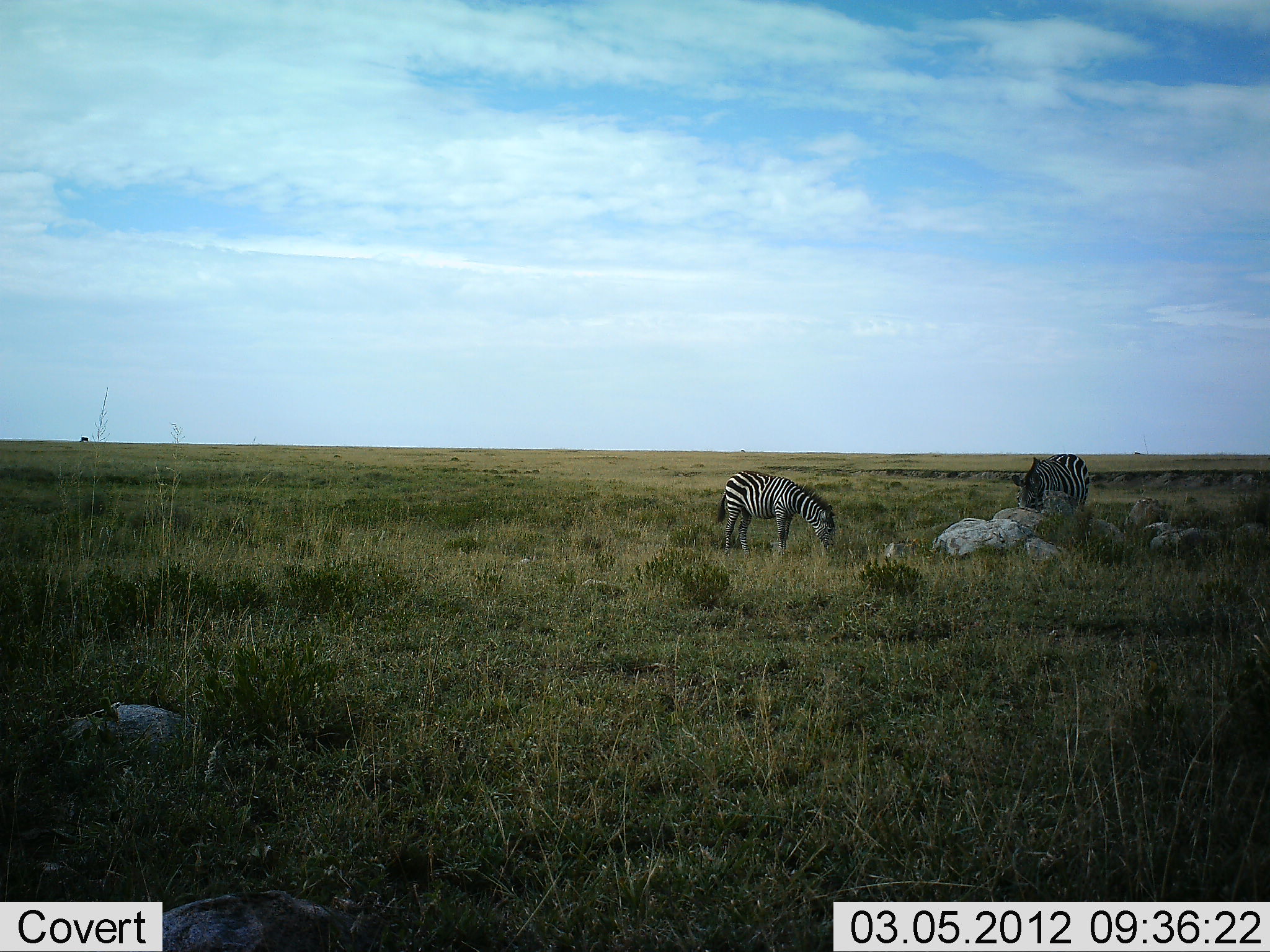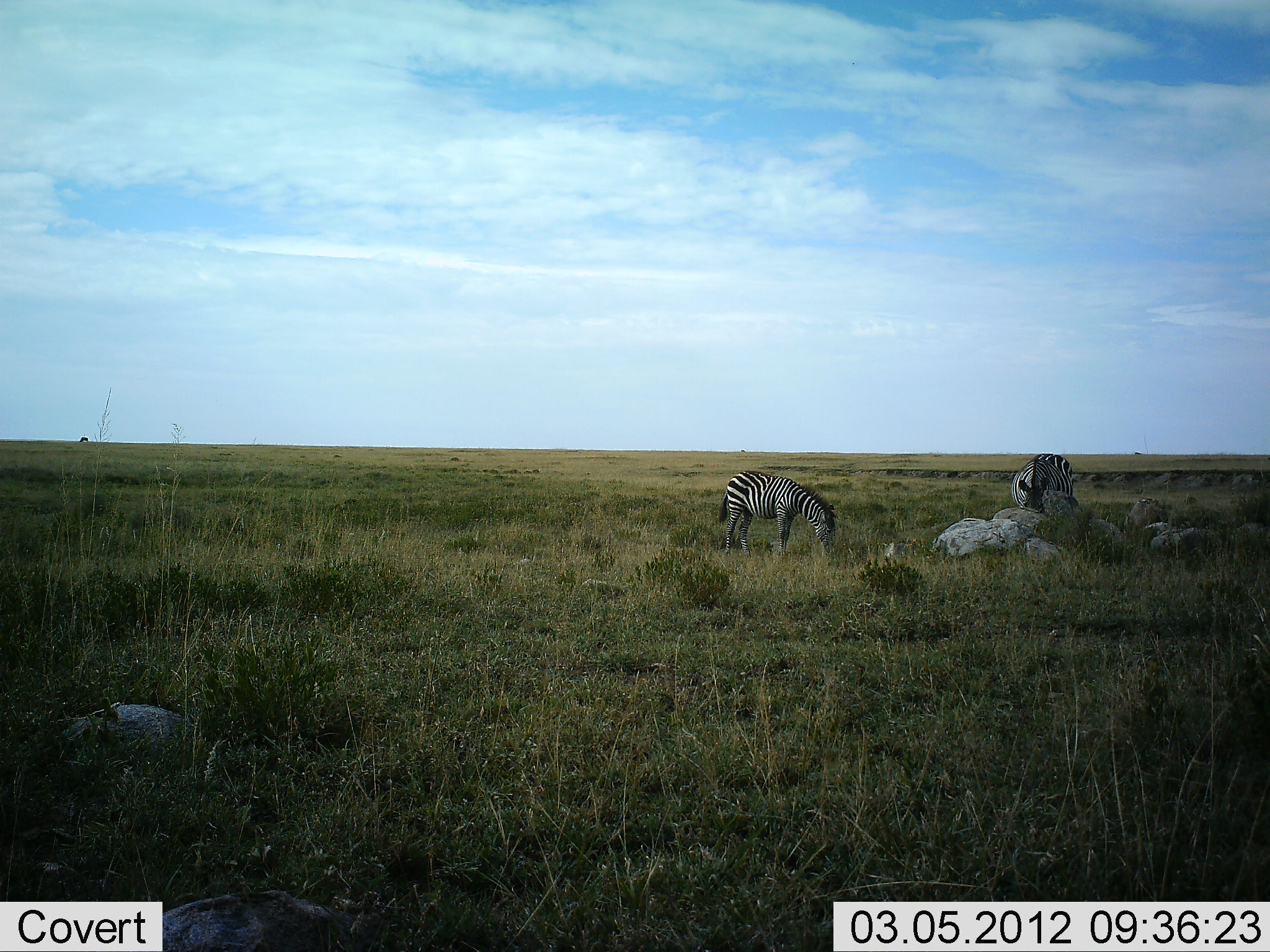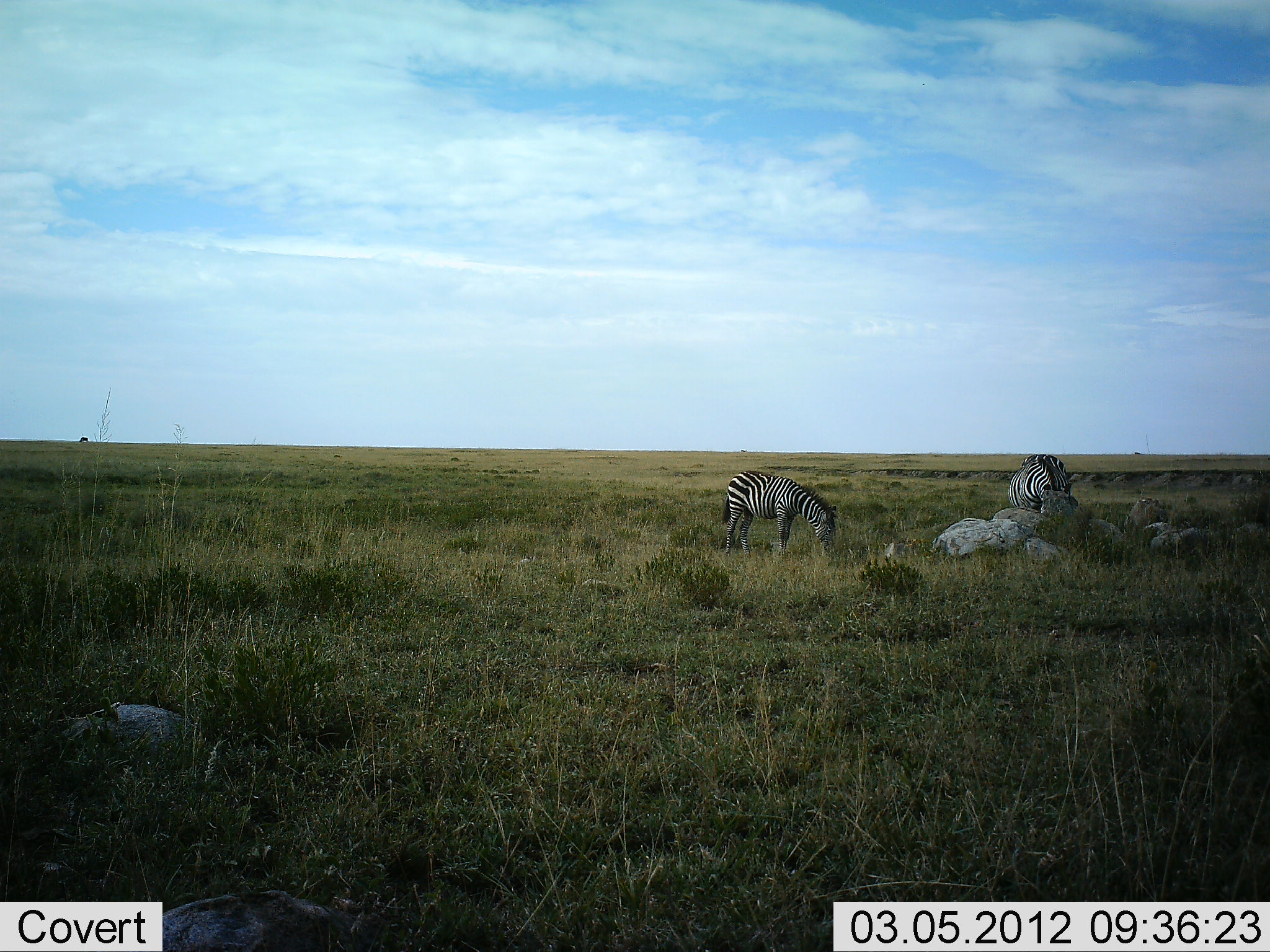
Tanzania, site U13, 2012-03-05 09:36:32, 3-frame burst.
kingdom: Animalia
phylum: Chordata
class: Mammalia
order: Perissodactyla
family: Equidae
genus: Equus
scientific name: Equus quagga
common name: plains zebra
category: zebra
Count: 2.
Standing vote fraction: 28%.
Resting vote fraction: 6%.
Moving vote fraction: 6%.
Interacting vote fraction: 0%.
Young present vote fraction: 6%.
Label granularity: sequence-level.